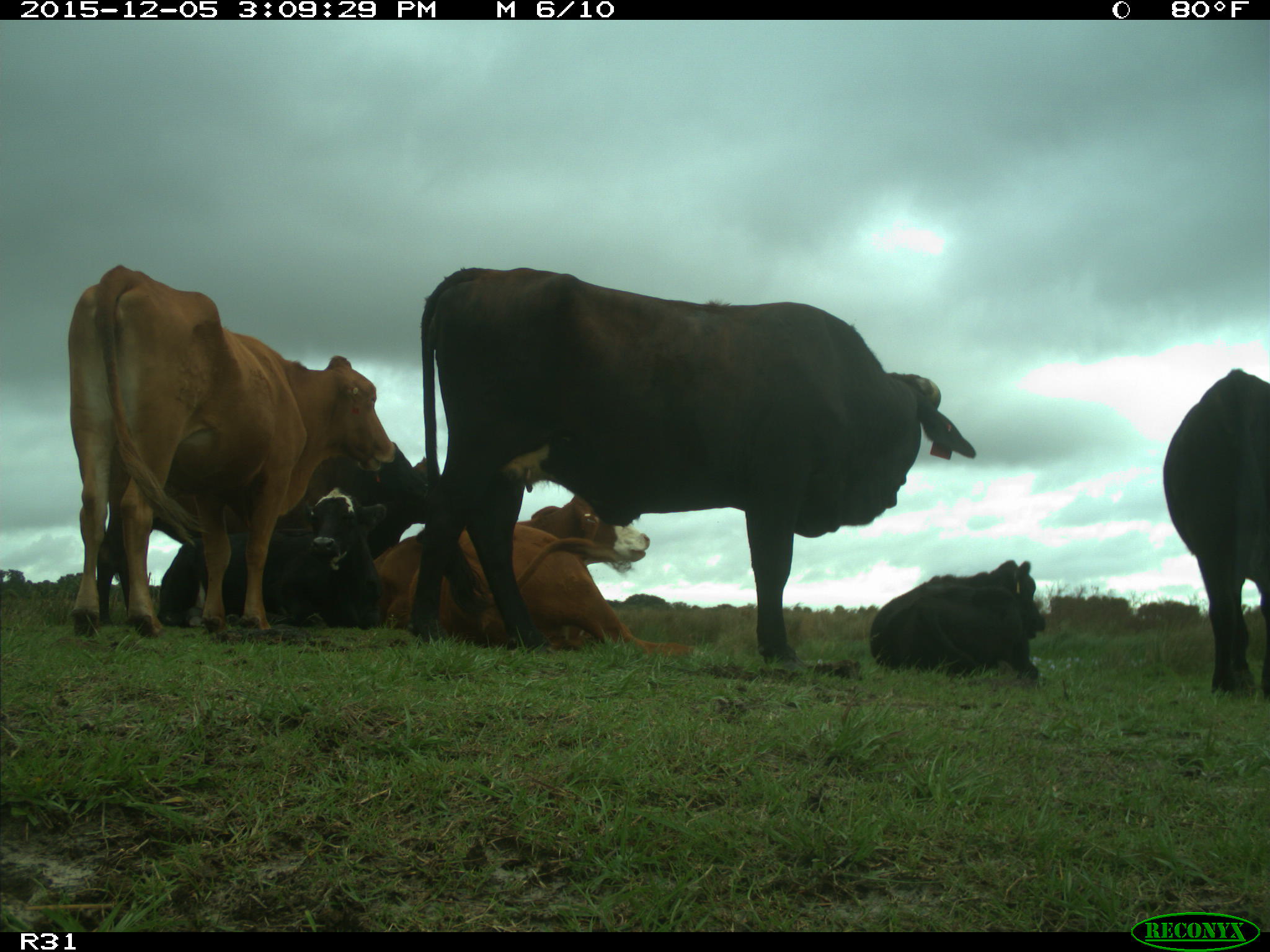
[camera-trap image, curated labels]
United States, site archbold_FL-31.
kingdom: Animalia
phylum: Chordata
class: Mammalia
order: Artiodactyla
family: Bovidae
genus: Bos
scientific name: Bos taurus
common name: domestic cow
Bos taurus (domestic cow).